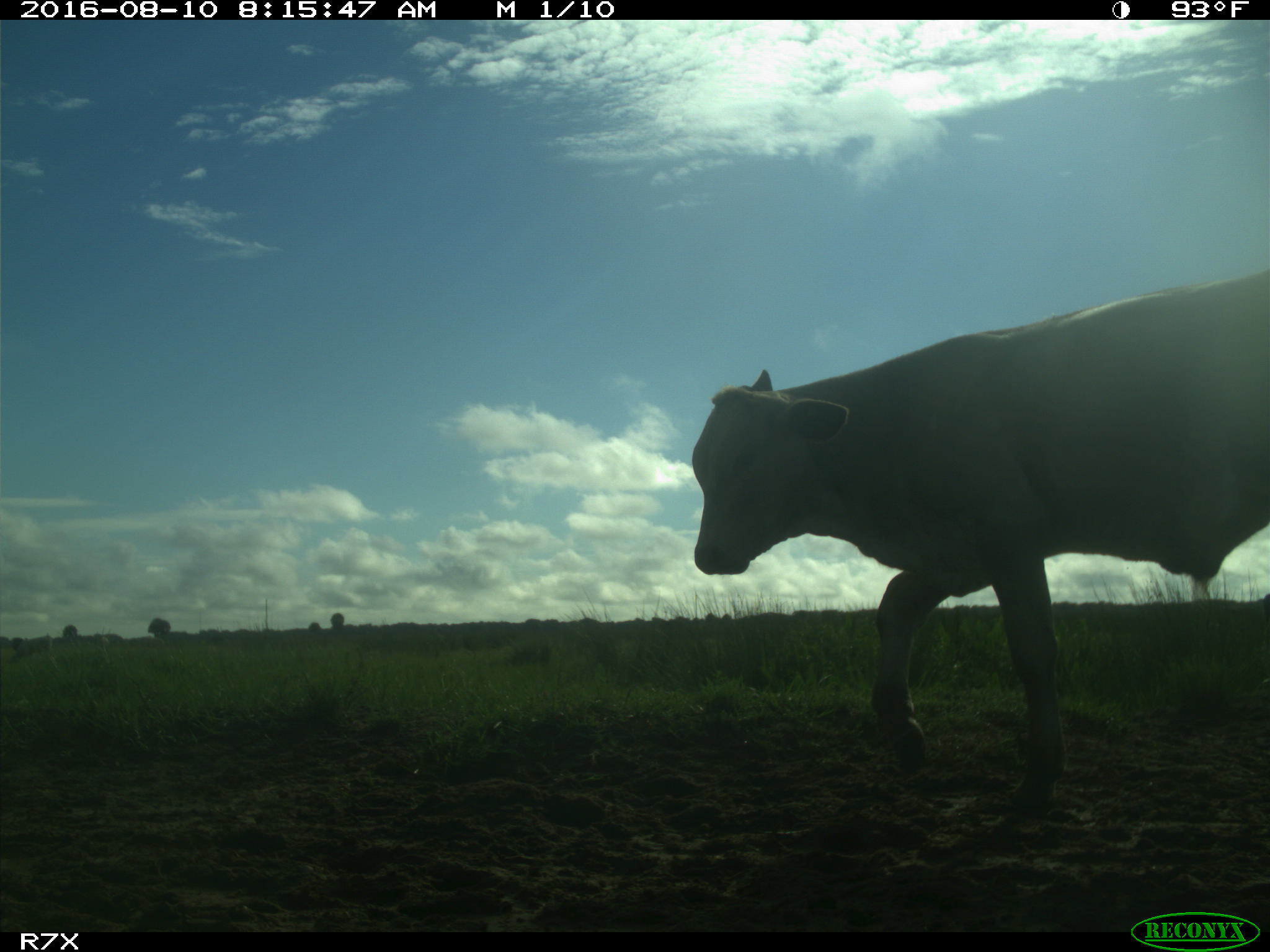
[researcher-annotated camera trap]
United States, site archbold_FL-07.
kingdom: Animalia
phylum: Chordata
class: Mammalia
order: Artiodactyla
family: Bovidae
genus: Bos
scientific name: Bos taurus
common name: domestic cow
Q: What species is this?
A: Bos taurus (domestic cow).